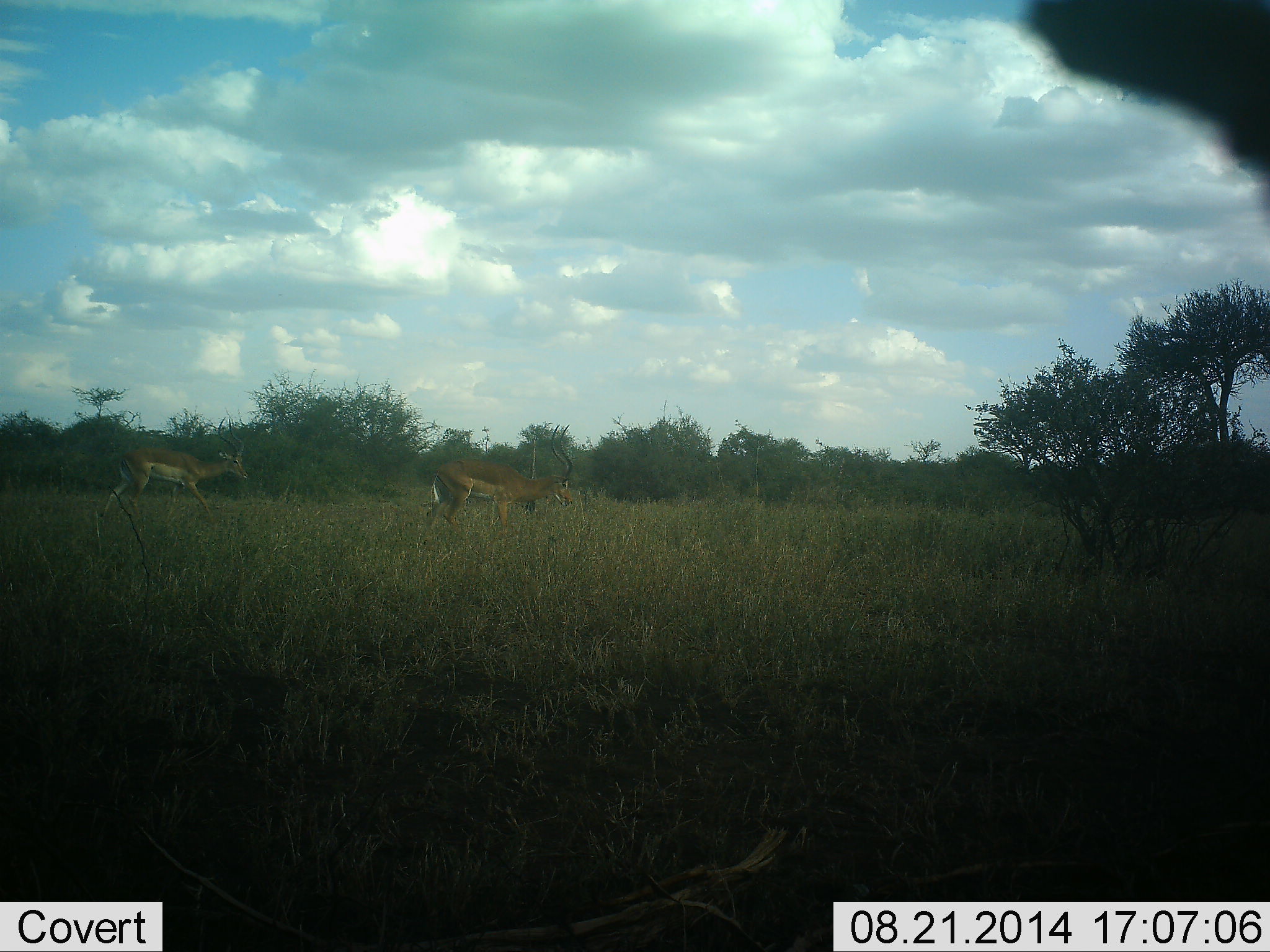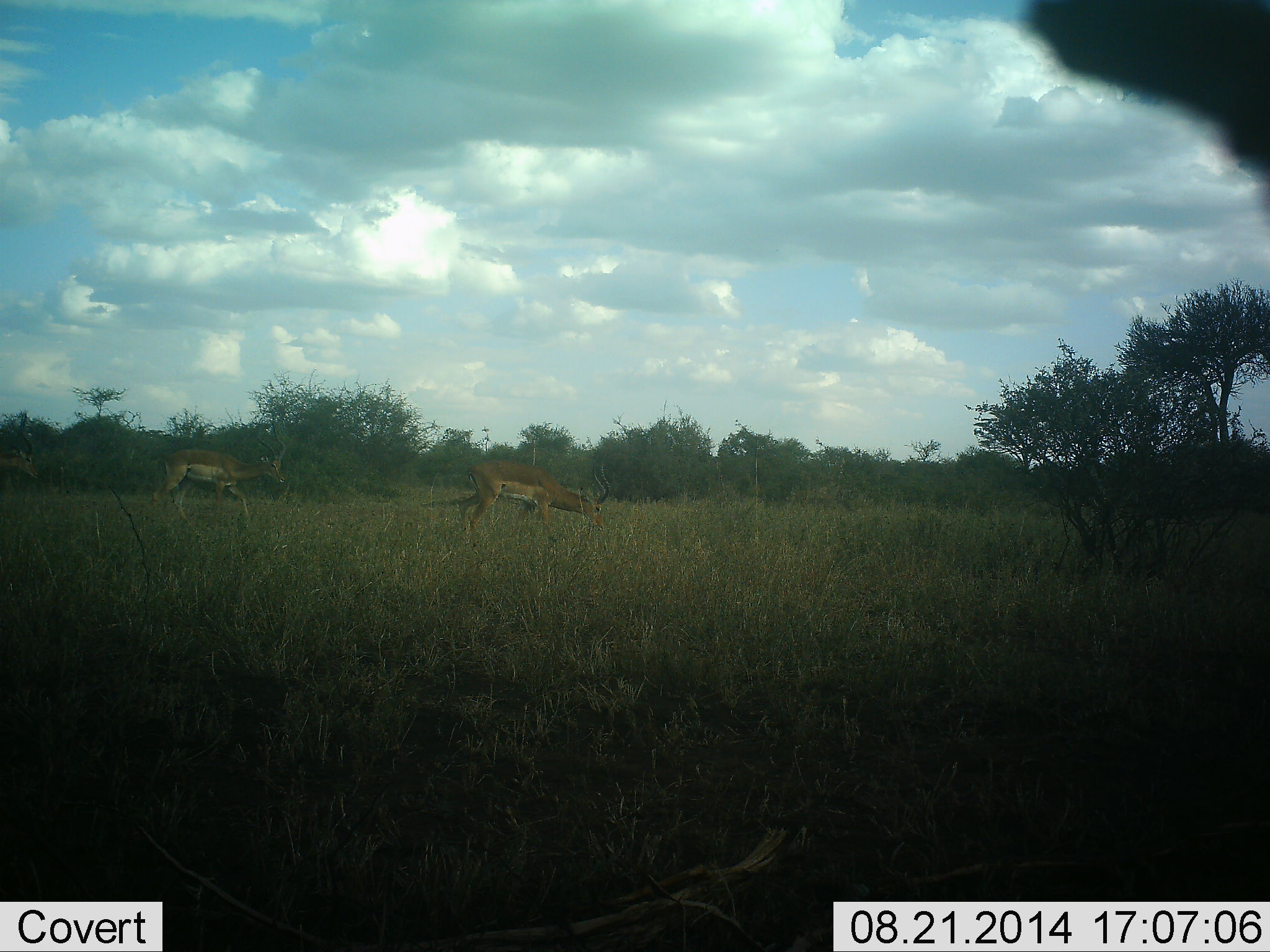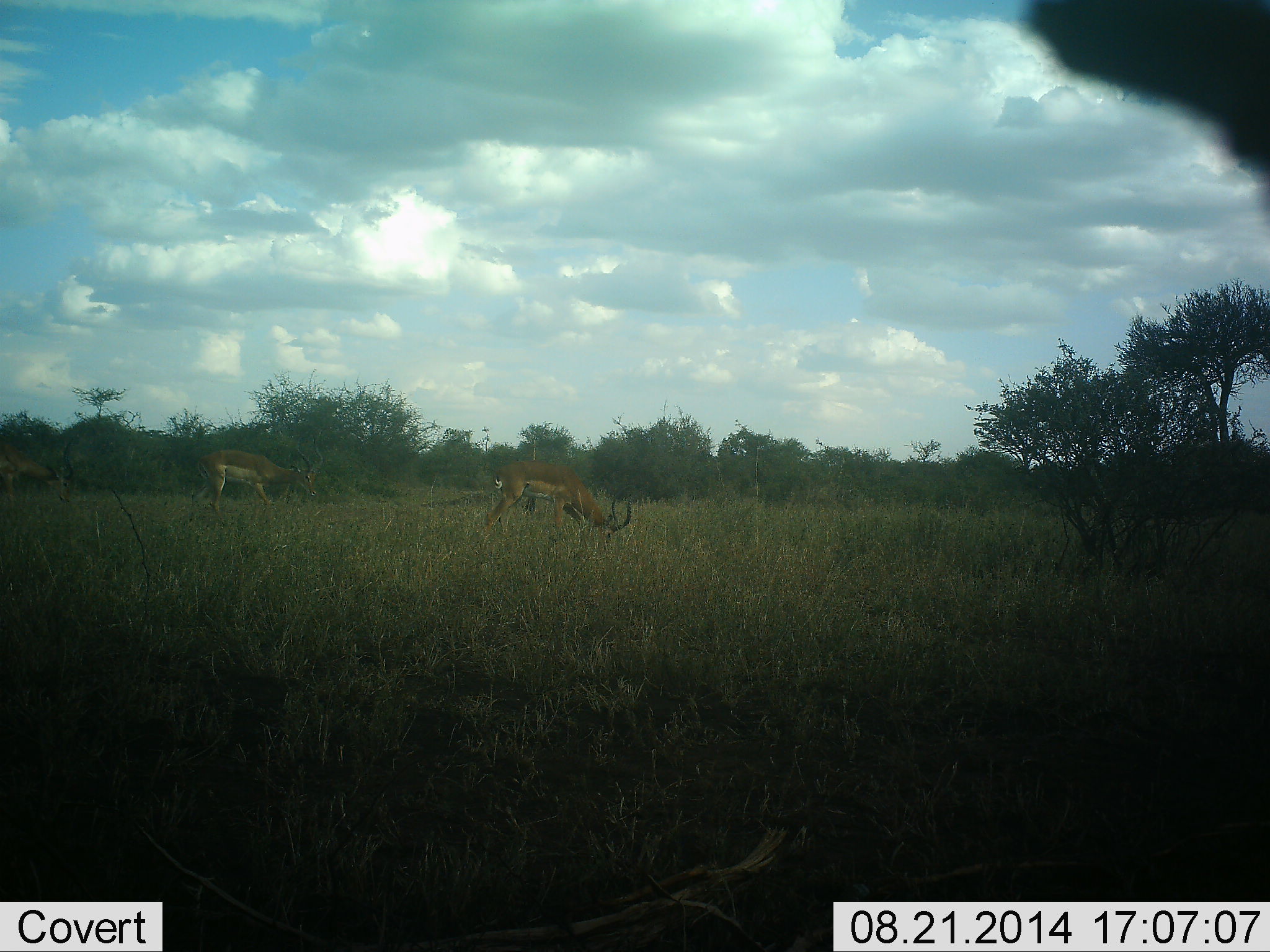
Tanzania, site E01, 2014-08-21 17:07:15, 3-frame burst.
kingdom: Animalia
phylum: Chordata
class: Mammalia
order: Artiodactyla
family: Bovidae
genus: Aepyceros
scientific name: Aepyceros melampus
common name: impala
Impala (Aepyceros melampus), count 2. Behavior (volunteer vote fractions): standing 0%, resting 0%, moving 90%, interacting 0%. Young present (vote fraction): 0%. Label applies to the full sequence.